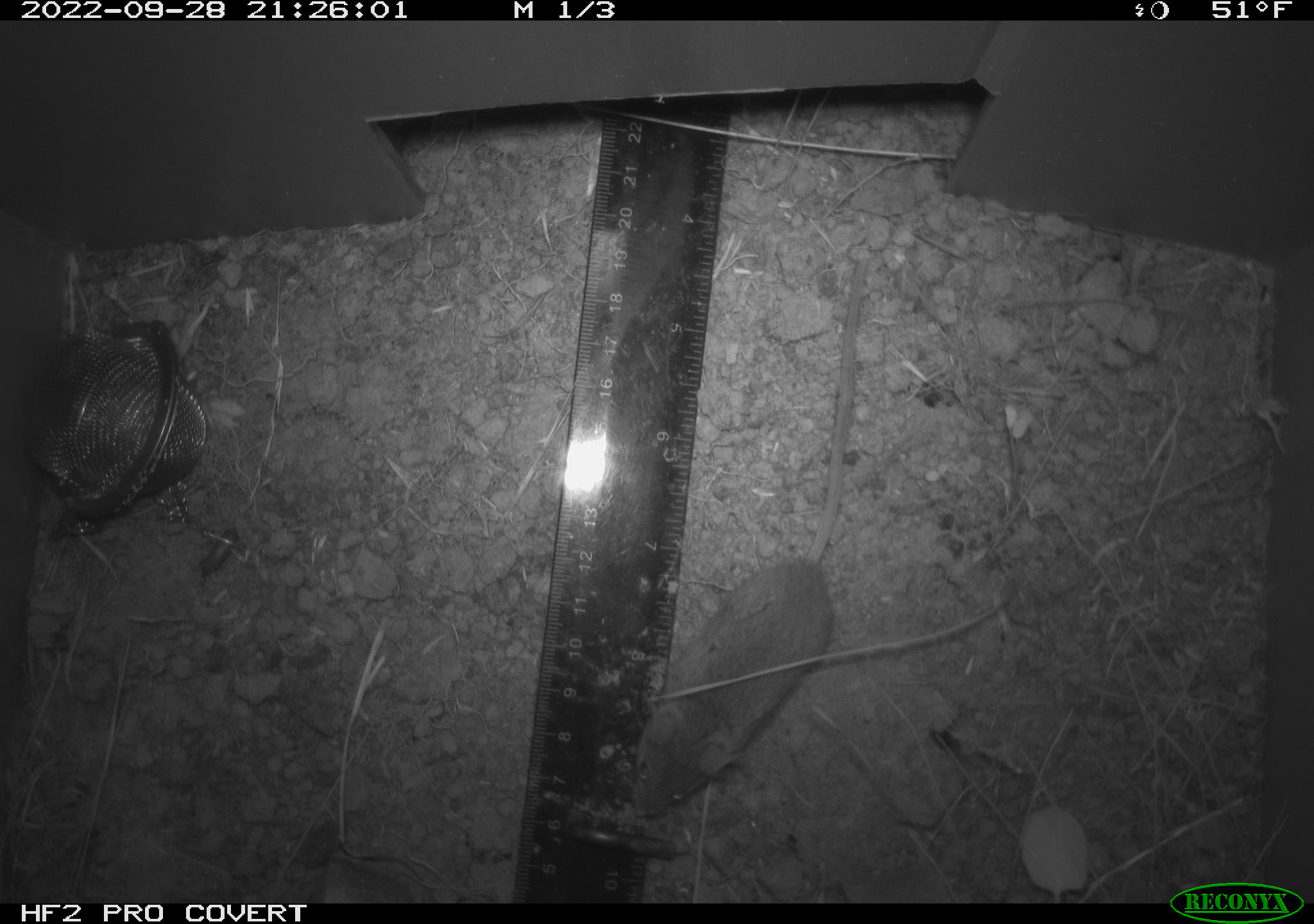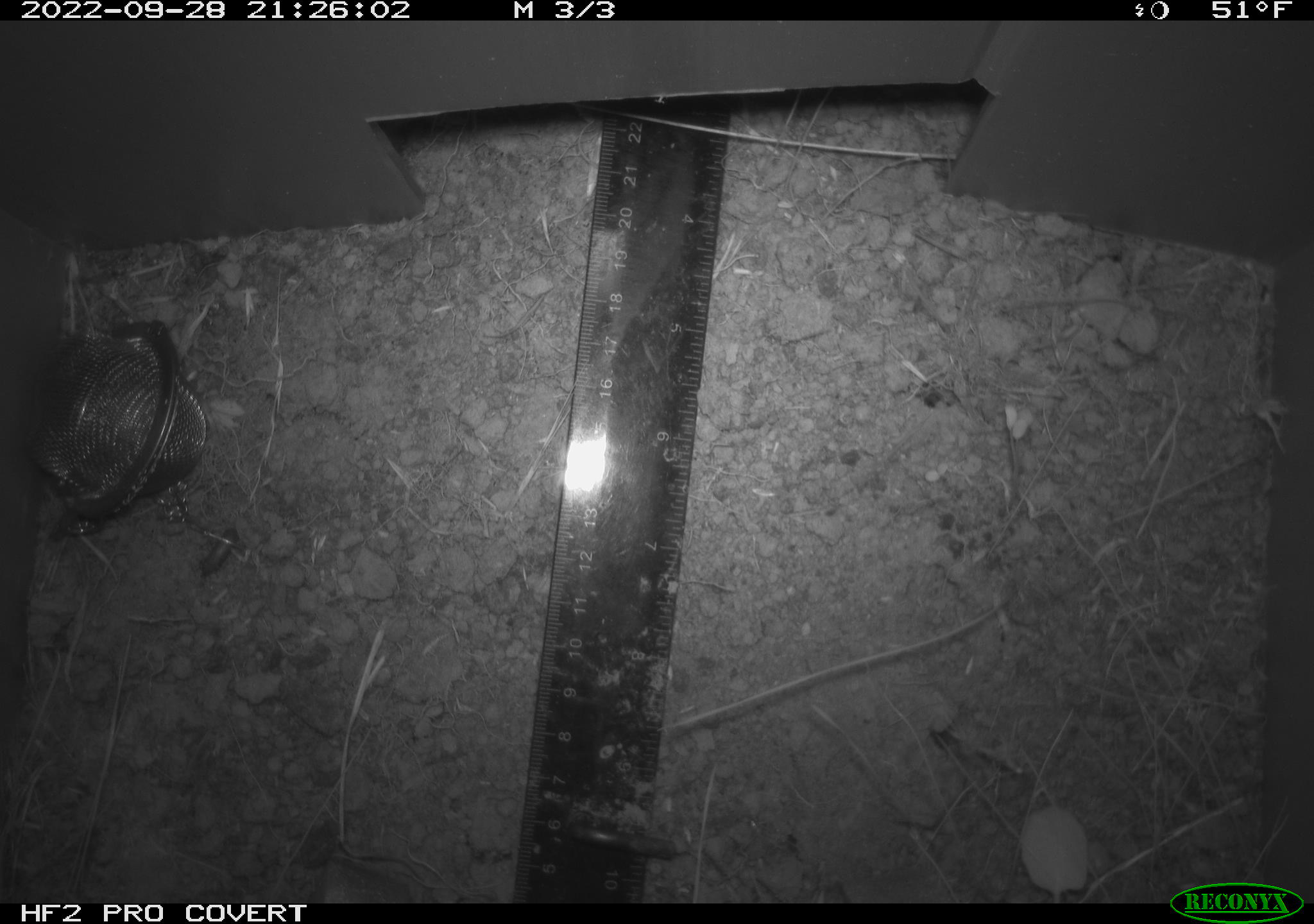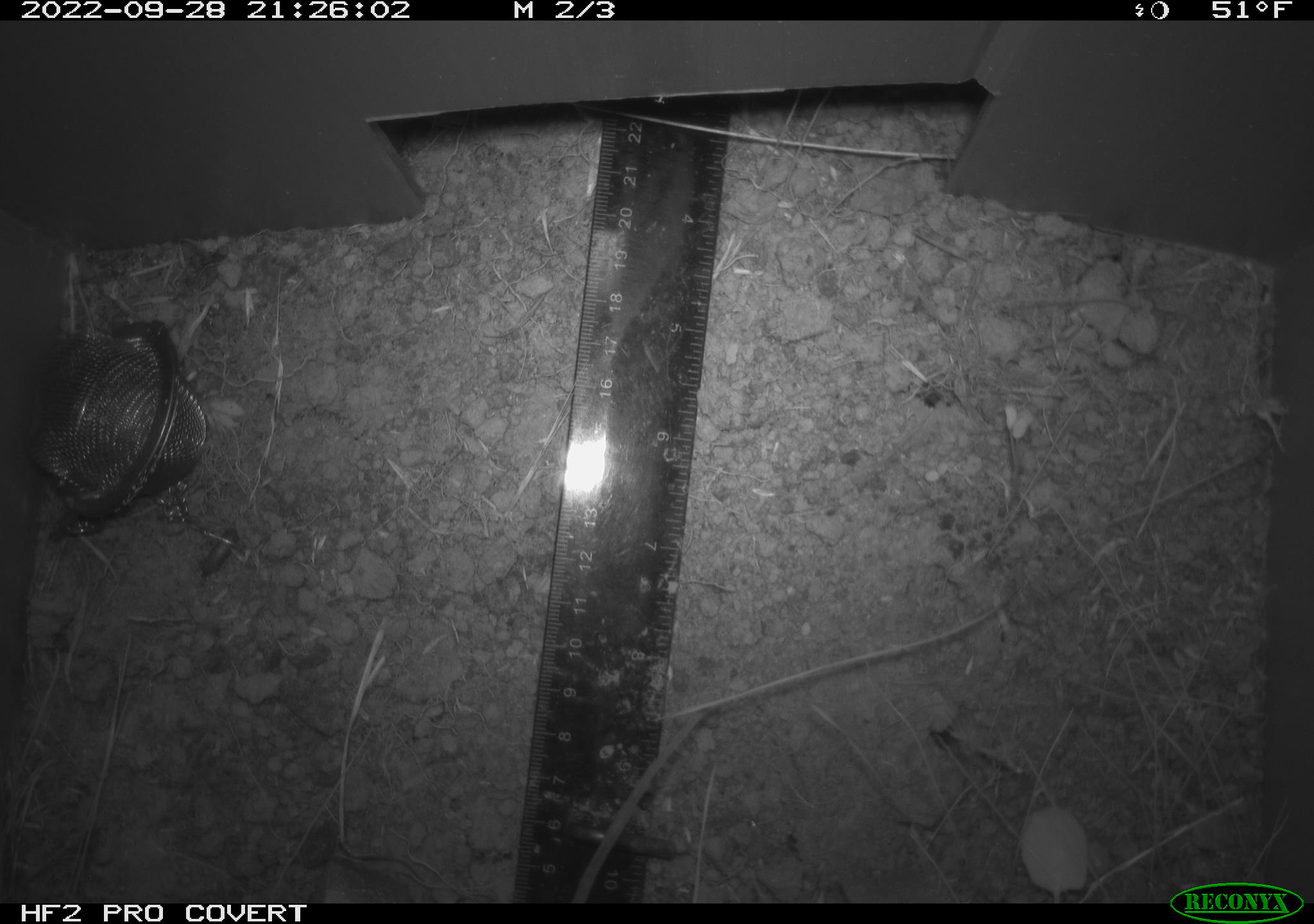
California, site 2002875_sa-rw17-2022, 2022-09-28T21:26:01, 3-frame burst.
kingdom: Animalia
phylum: Chordata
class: Mammalia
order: Rodentia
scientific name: Rodentia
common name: mouse species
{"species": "mouse species (Rodentia)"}